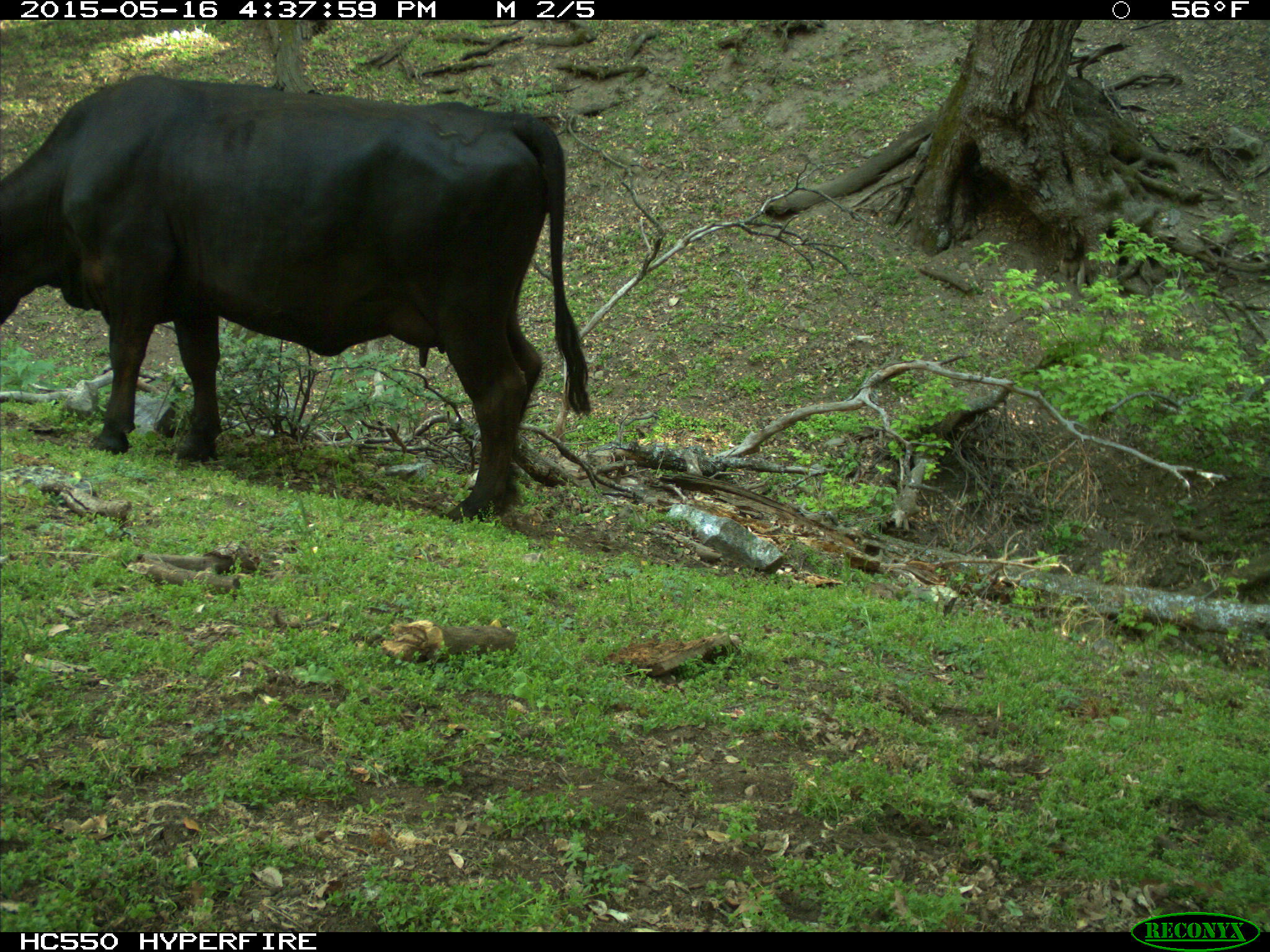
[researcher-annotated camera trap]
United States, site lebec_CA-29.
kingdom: Animalia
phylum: Chordata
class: Mammalia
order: Artiodactyla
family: Bovidae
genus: Bos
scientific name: Bos taurus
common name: domestic cow